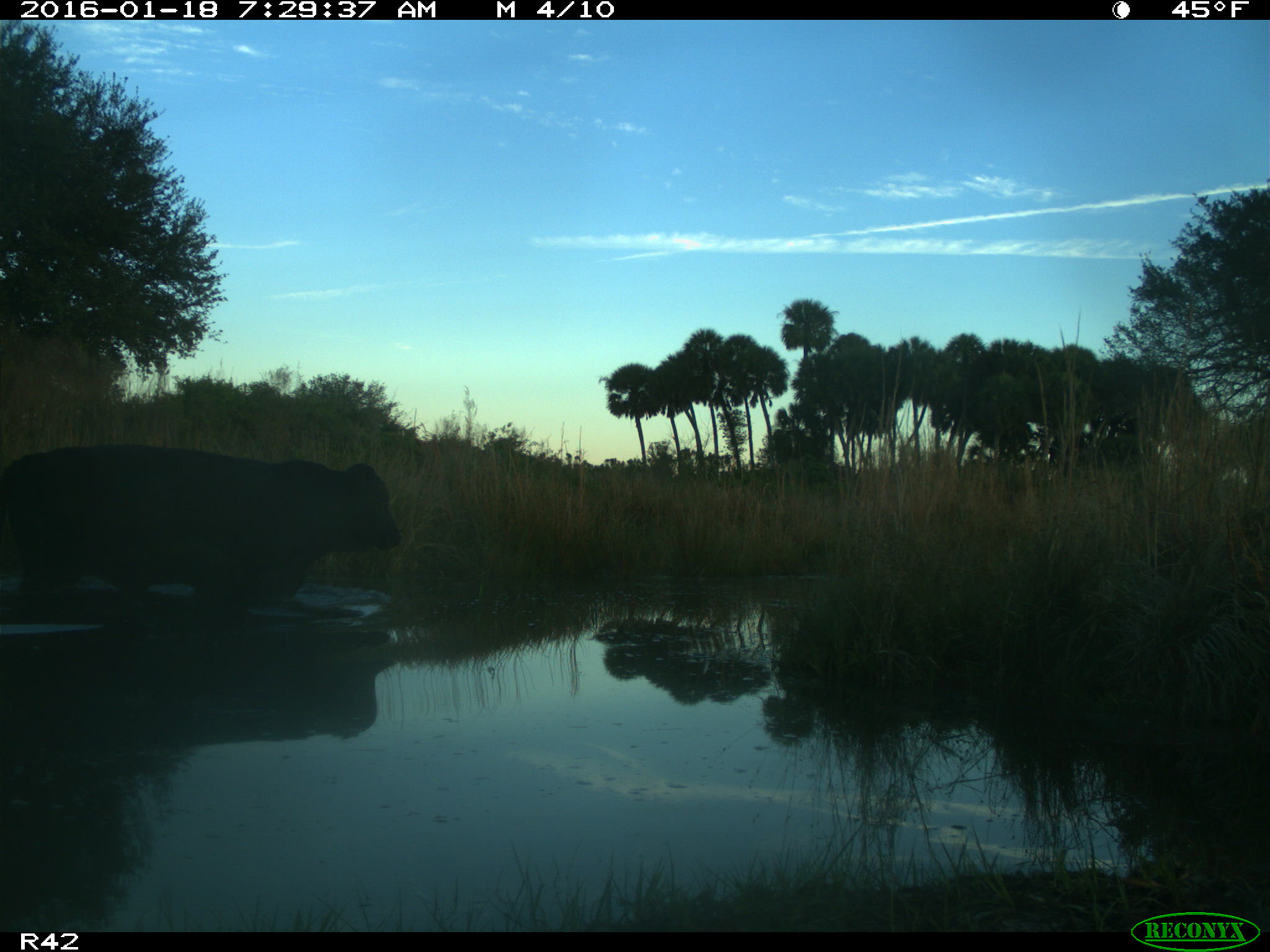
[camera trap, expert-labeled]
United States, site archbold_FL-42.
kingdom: Animalia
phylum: Chordata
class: Mammalia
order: Artiodactyla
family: Bovidae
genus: Bos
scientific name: Bos taurus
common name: domestic cow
Bos taurus (domestic cow).